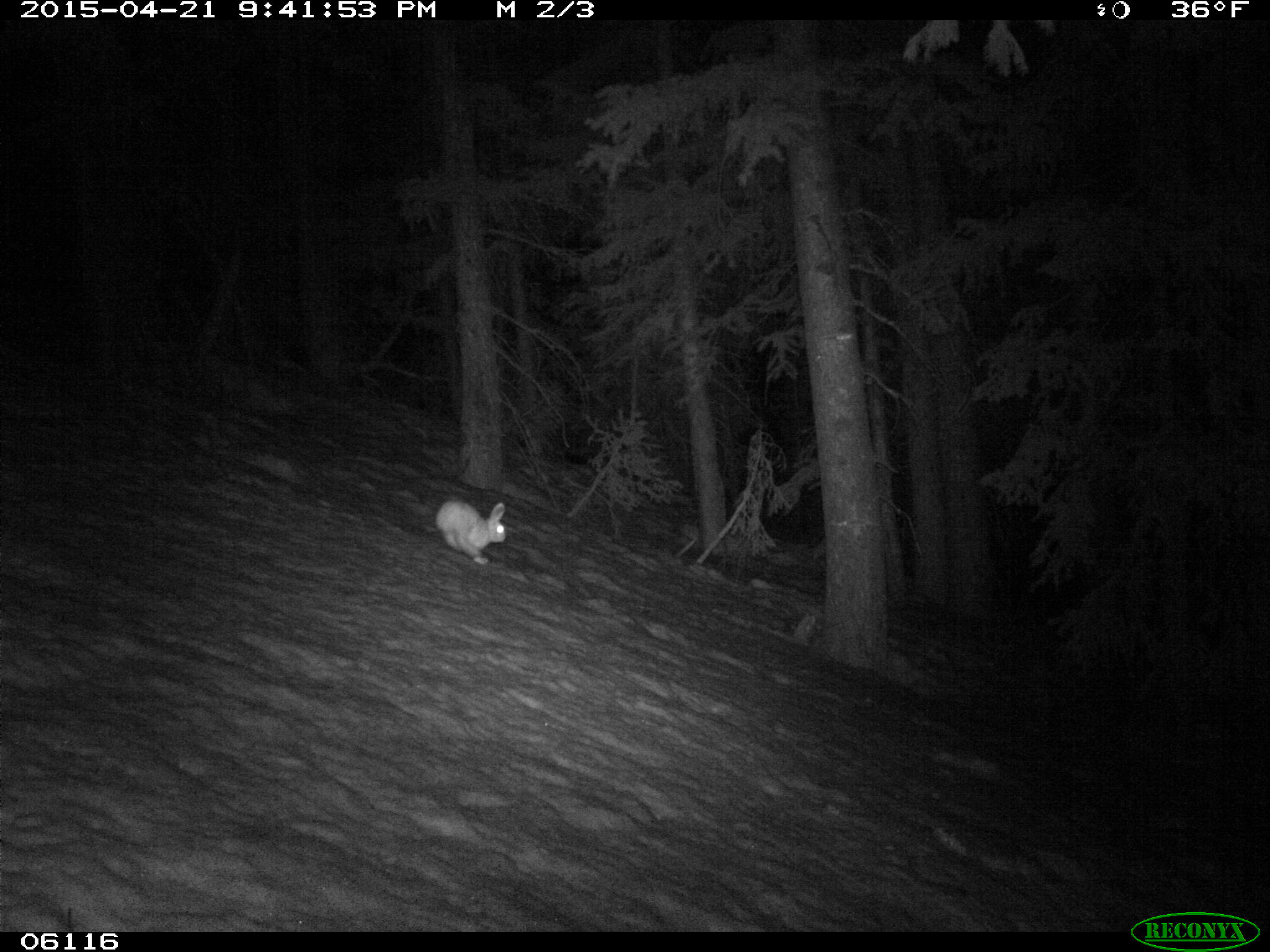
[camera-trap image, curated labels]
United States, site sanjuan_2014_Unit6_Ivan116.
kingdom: Animalia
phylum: Chordata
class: Mammalia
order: Lagomorpha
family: Leporidae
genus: Lepus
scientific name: Lepus americanus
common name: snowshoe hare